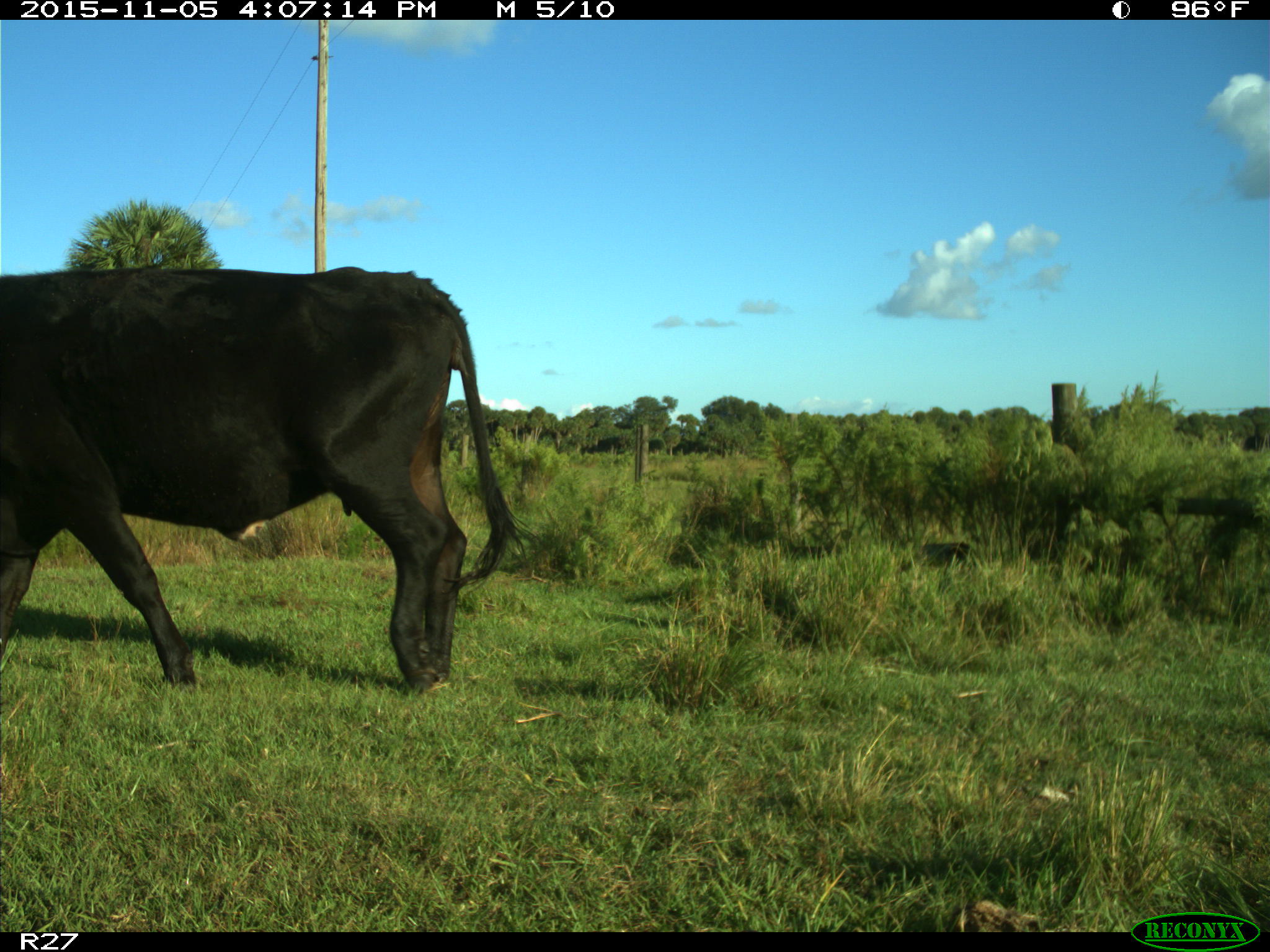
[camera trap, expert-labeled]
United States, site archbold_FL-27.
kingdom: Animalia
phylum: Chordata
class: Mammalia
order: Artiodactyla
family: Bovidae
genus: Bos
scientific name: Bos taurus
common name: domestic cow